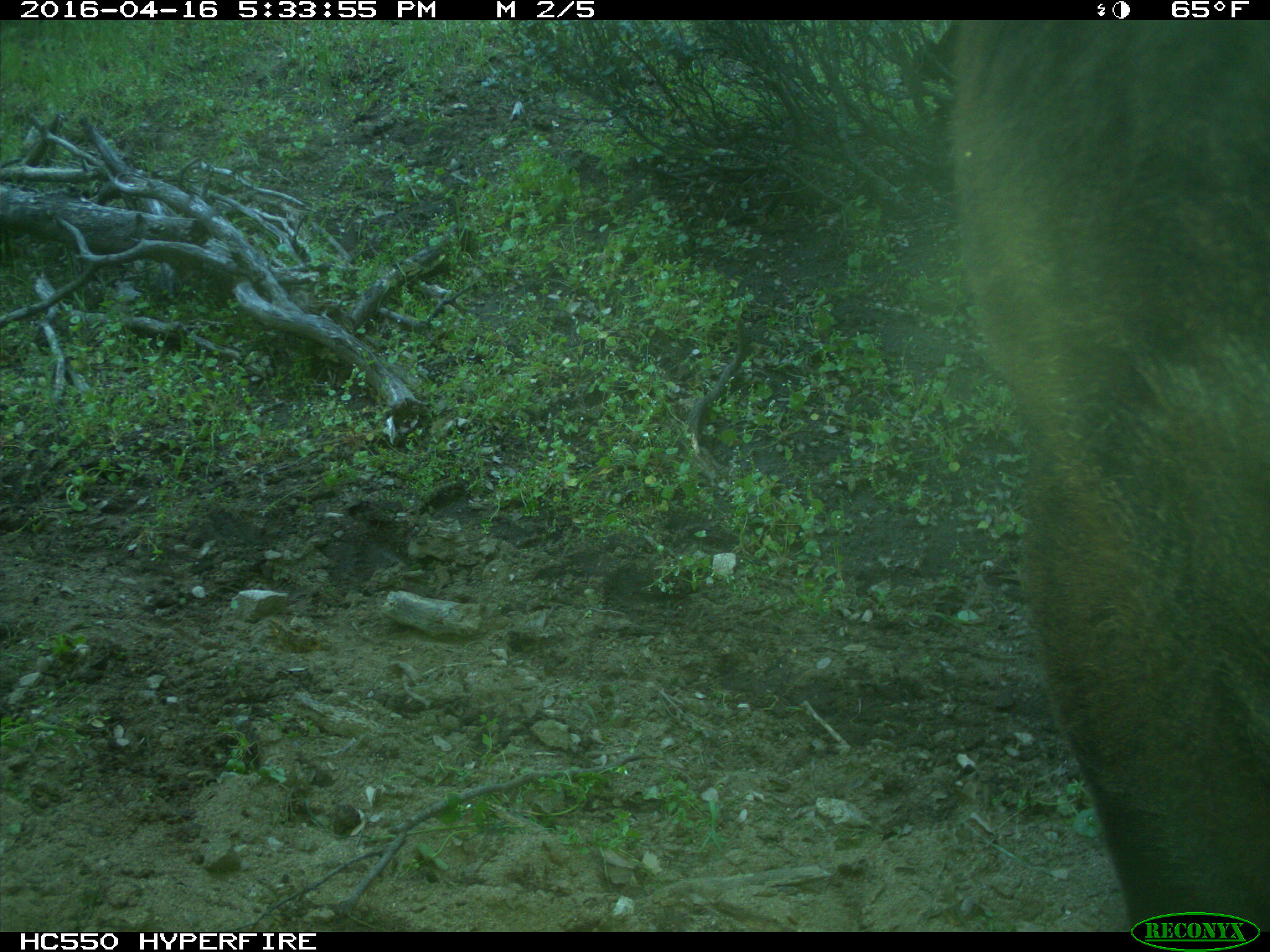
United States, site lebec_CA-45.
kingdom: Animalia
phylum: Chordata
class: Mammalia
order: Artiodactyla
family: Bovidae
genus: Bos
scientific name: Bos taurus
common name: domestic cow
Bos taurus (domestic cow).